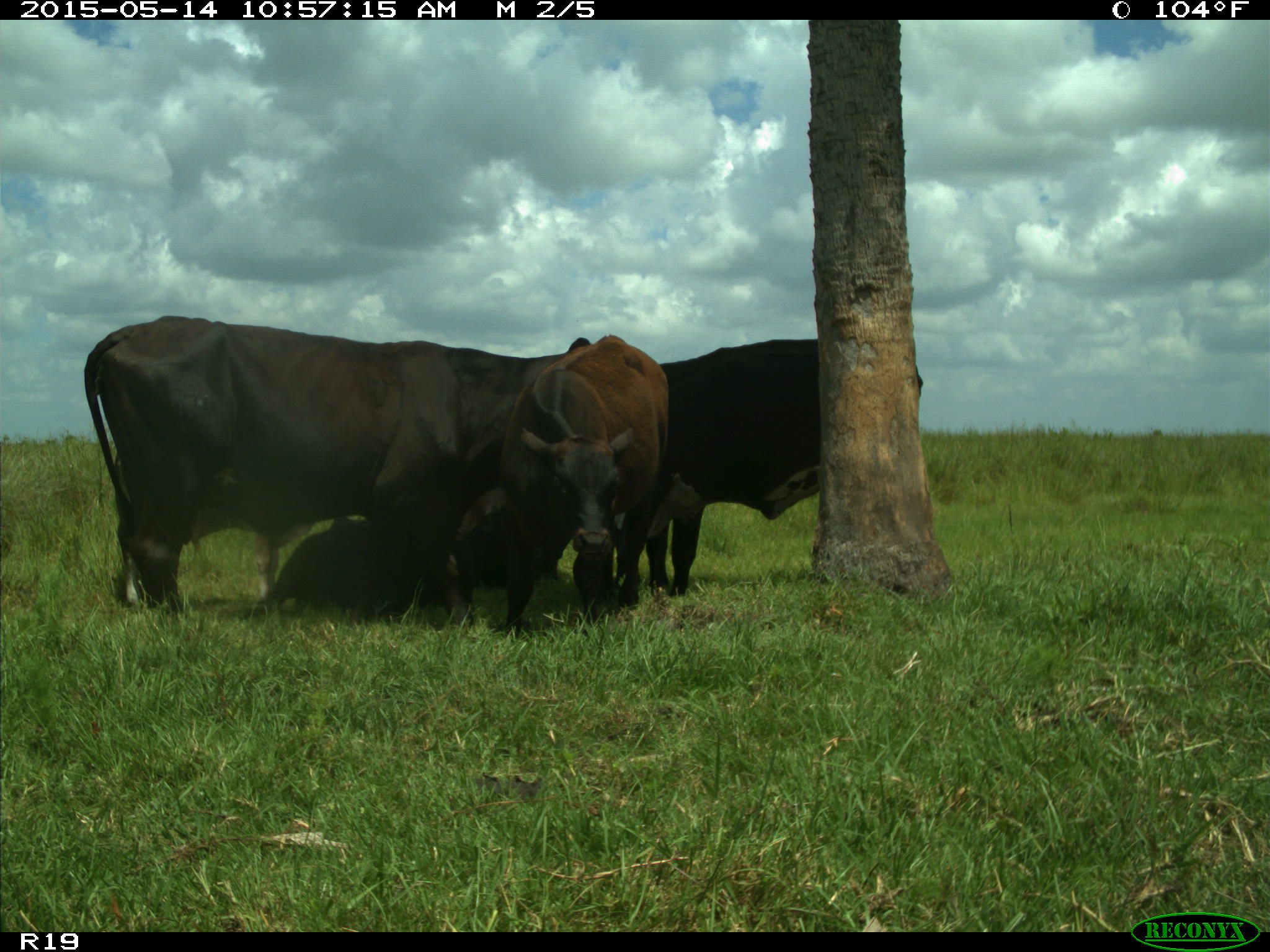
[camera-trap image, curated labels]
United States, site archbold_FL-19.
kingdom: Animalia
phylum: Chordata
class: Mammalia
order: Artiodactyla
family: Bovidae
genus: Bos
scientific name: Bos taurus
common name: domestic cow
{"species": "Bos taurus (domestic cow)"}